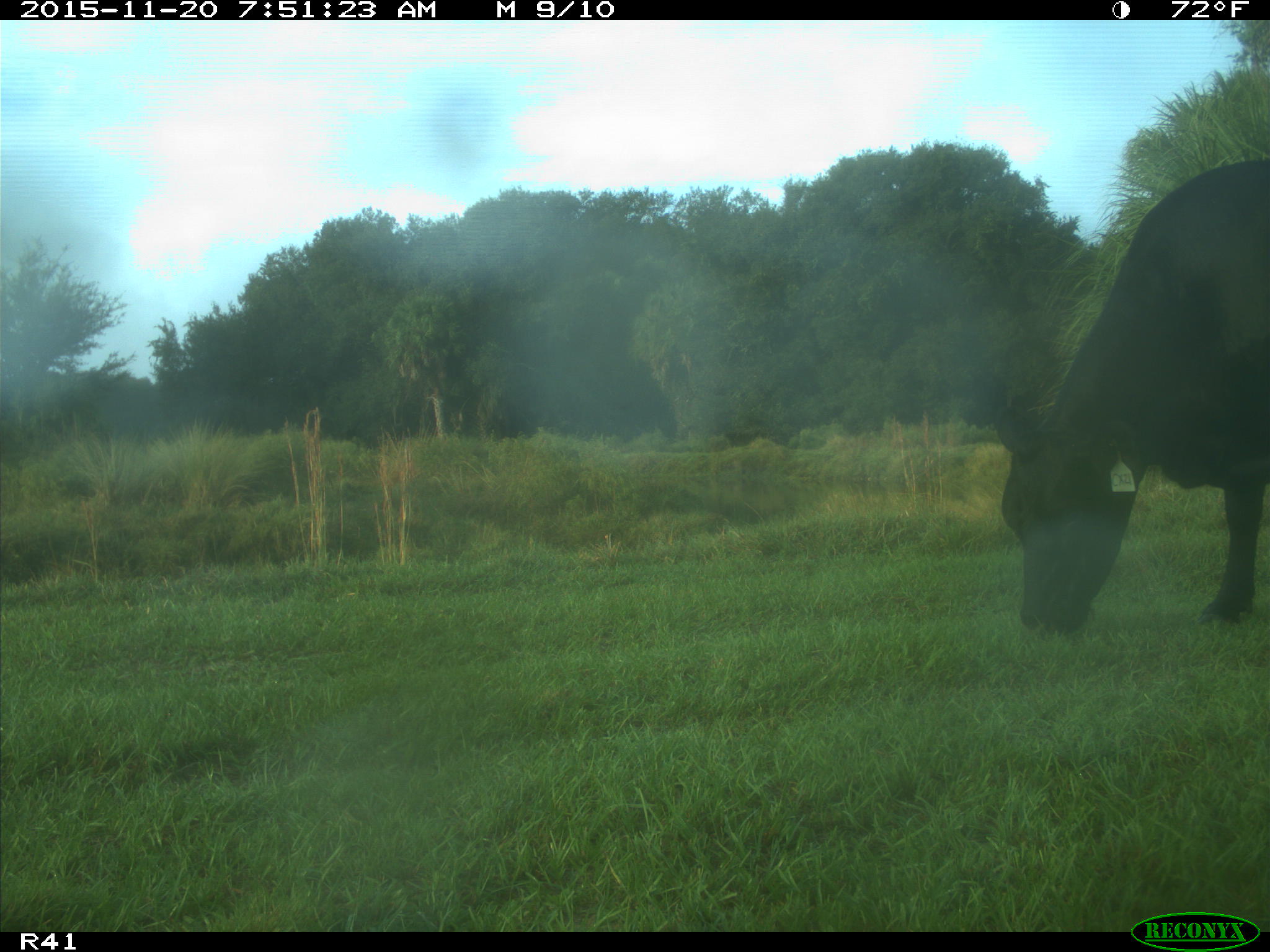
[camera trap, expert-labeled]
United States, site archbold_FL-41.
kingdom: Animalia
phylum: Chordata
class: Mammalia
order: Artiodactyla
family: Bovidae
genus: Bos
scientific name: Bos taurus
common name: domestic cow